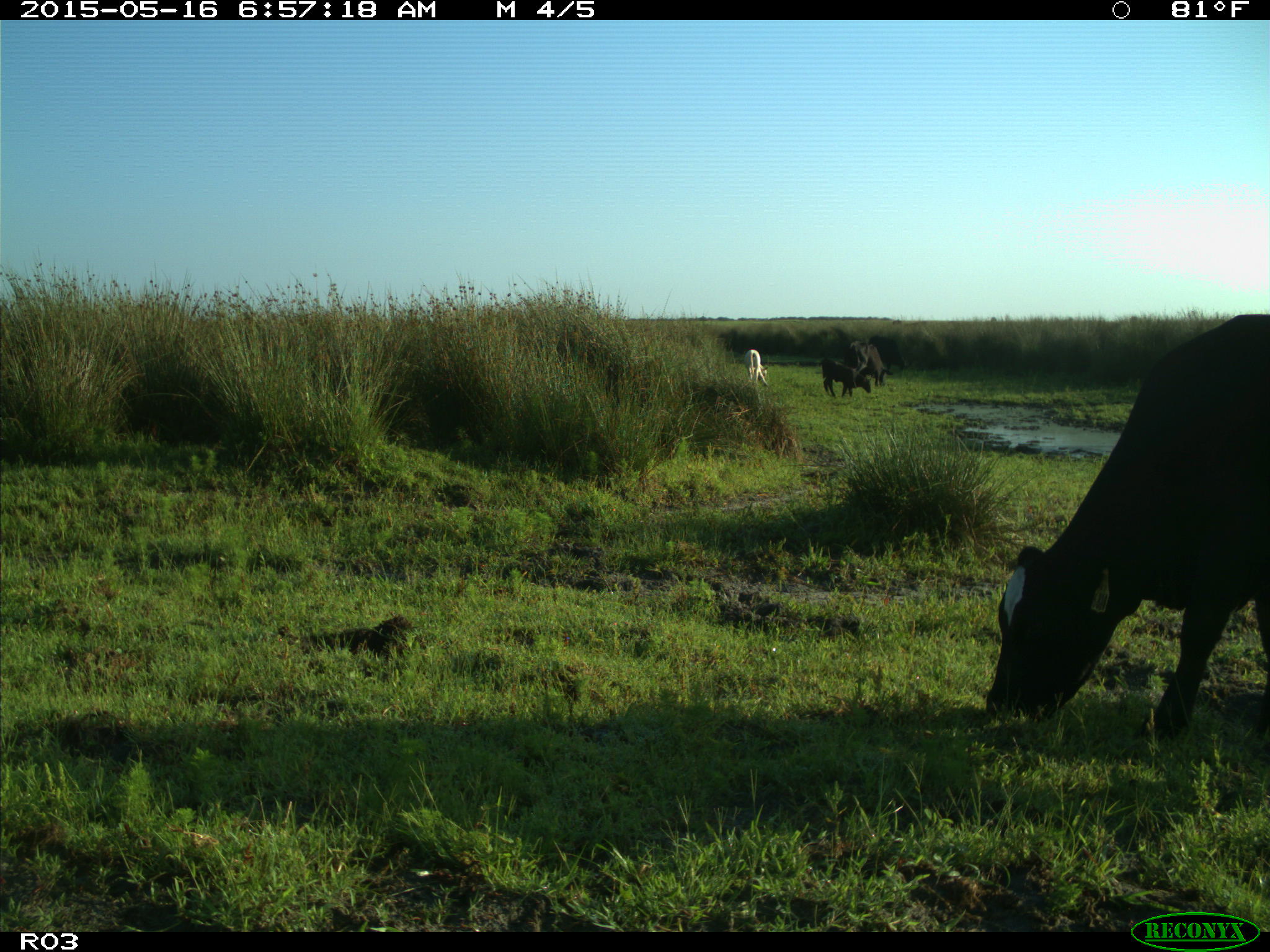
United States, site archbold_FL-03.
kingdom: Animalia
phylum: Chordata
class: Mammalia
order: Artiodactyla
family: Bovidae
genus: Bos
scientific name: Bos taurus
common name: domestic cow